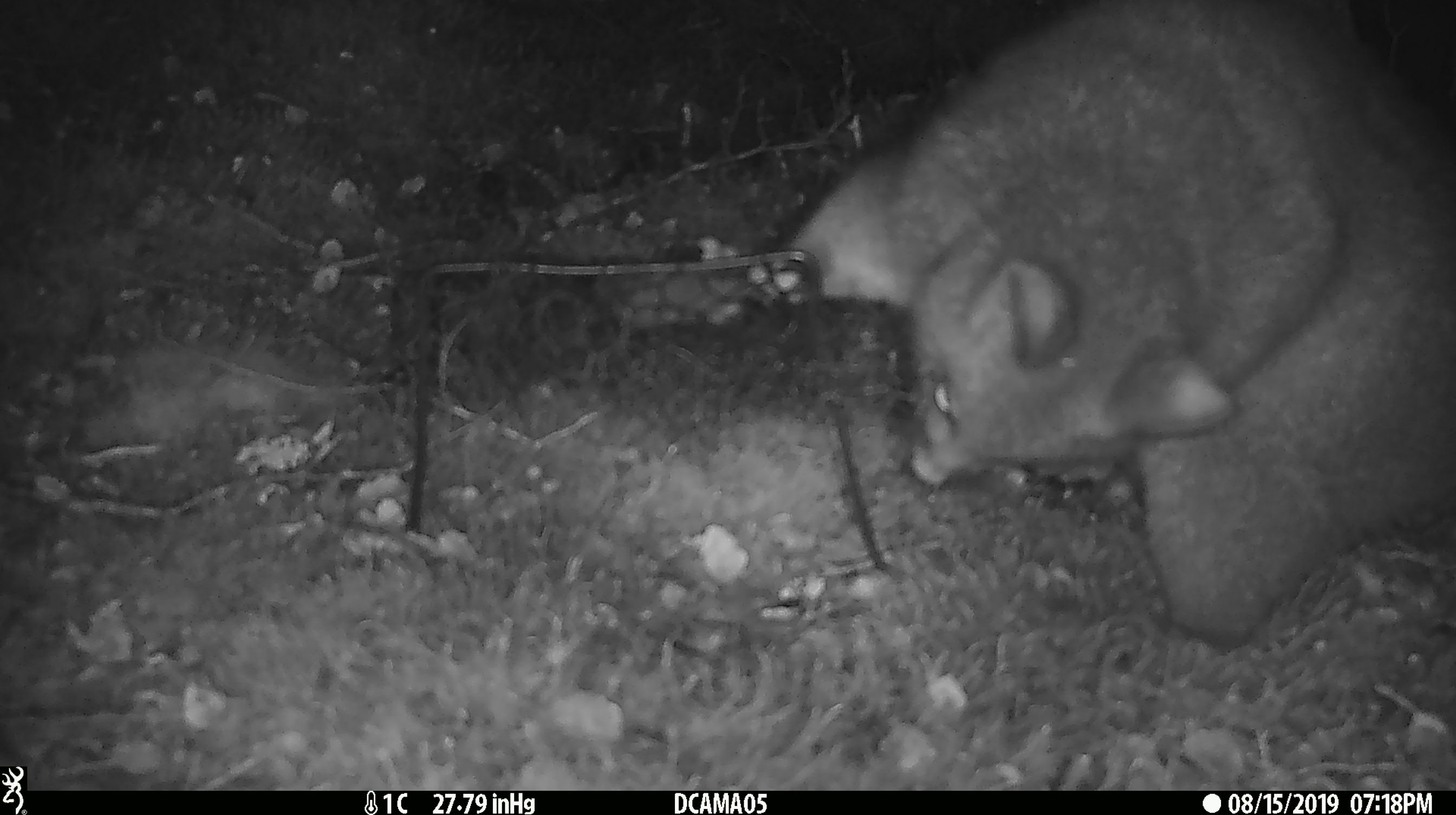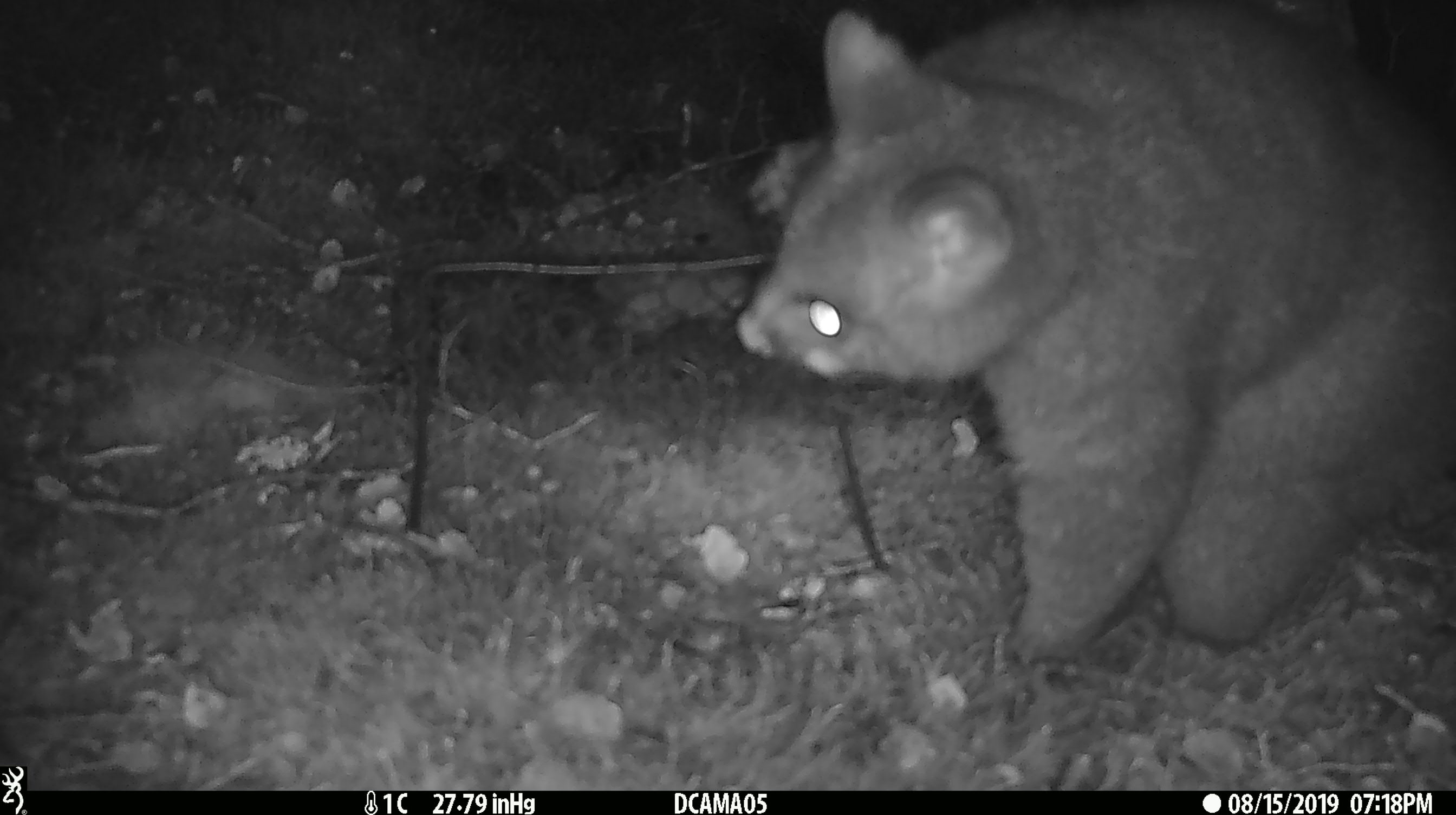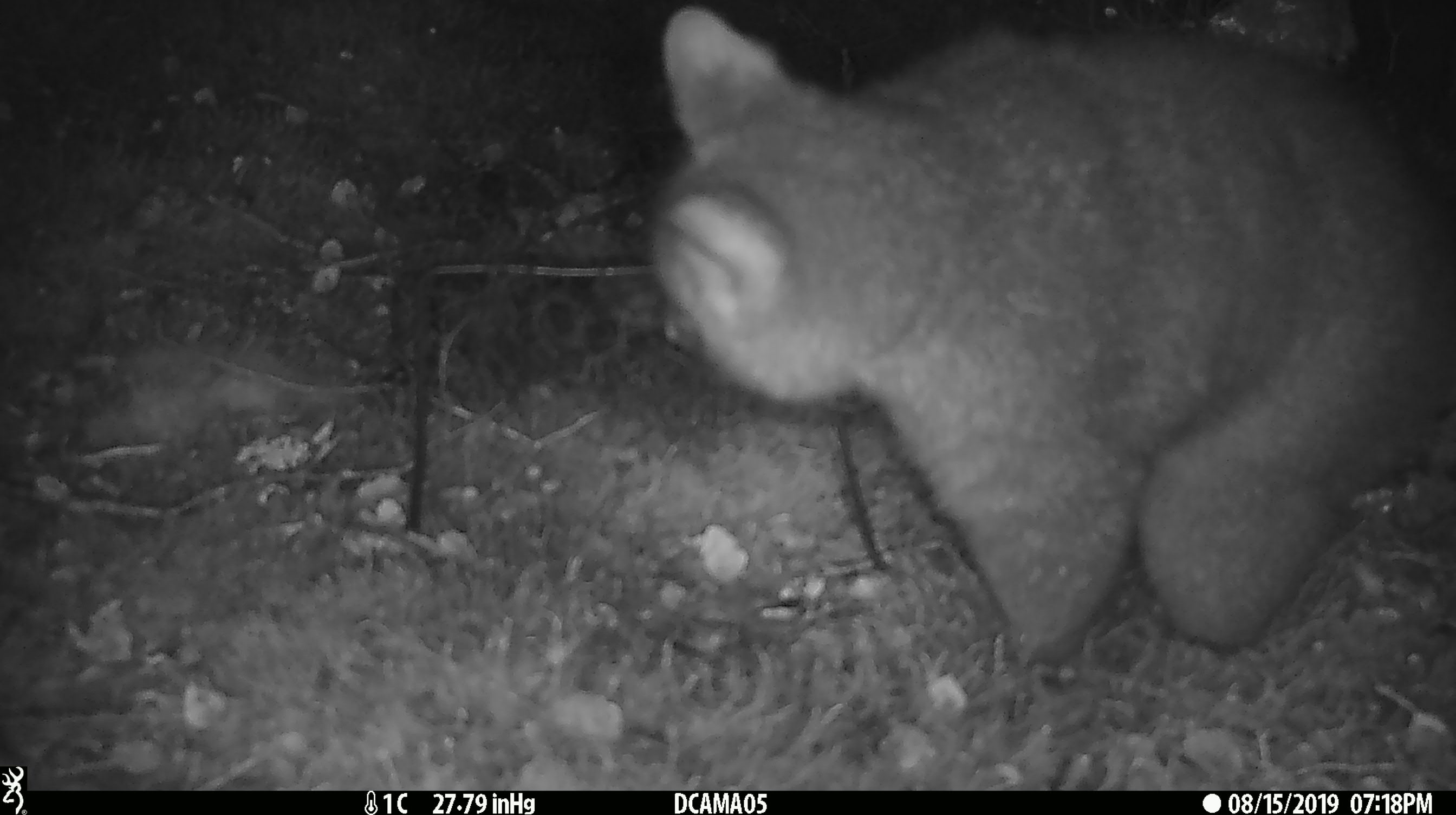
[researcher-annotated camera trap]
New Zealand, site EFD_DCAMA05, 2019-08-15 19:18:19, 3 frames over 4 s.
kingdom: Animalia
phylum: Chordata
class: Mammalia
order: Diprotodontia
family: Phalangeridae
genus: Trichosurus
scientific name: Trichosurus vulpecula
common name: common brushtail possum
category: possum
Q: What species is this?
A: Possum (common brushtail possum) (Trichosurus vulpecula).